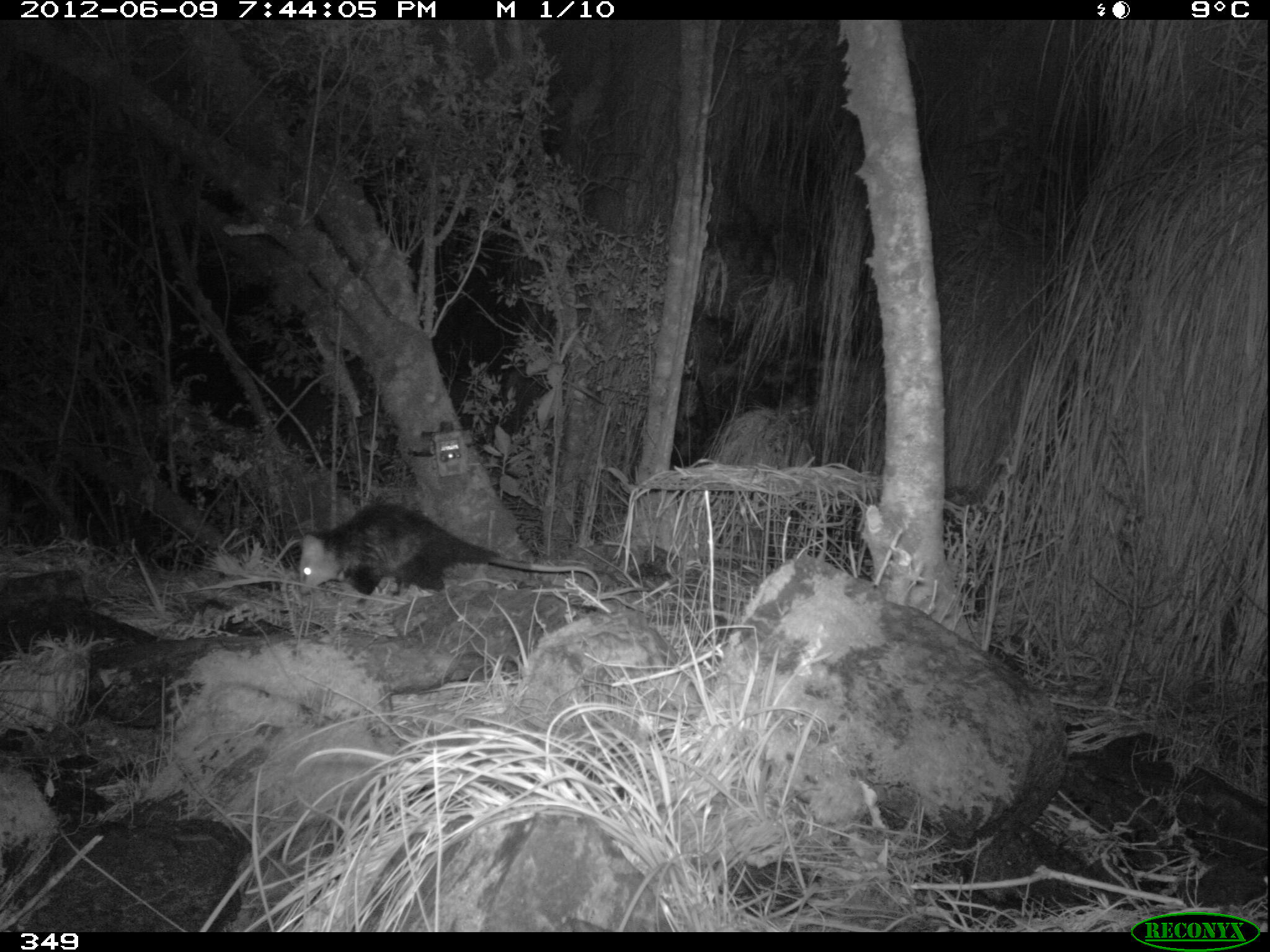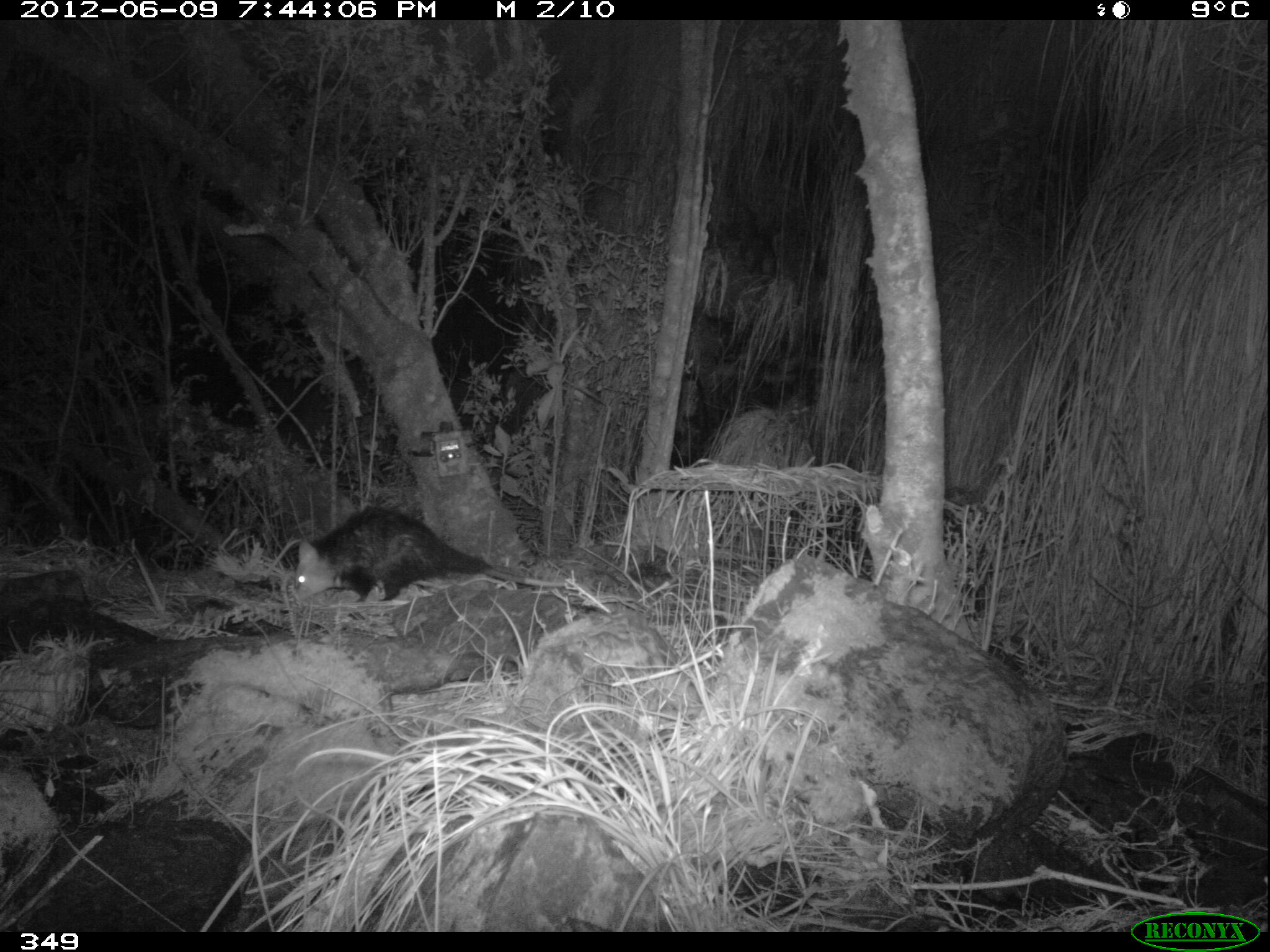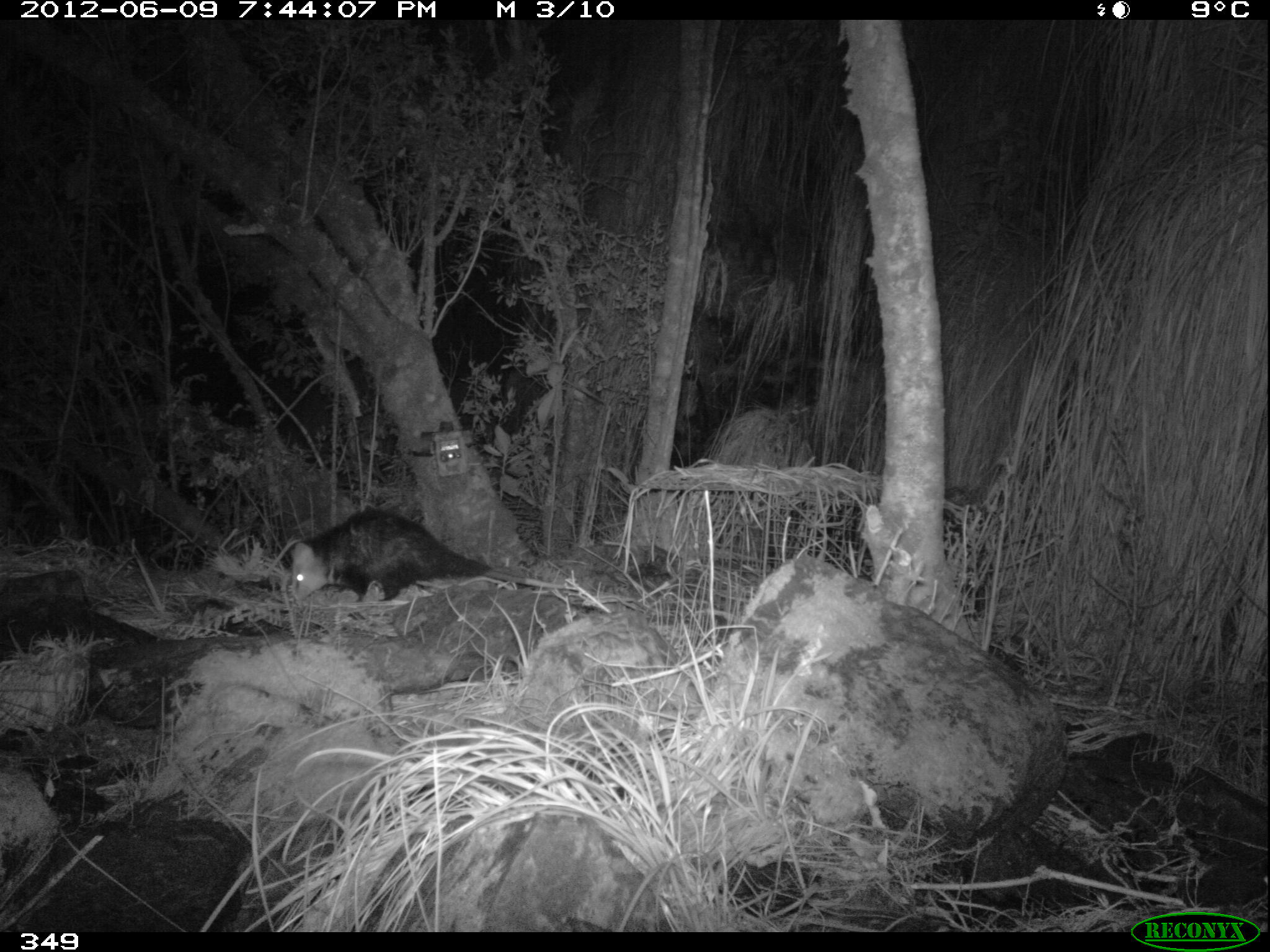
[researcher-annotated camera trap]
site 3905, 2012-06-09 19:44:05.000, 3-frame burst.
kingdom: Animalia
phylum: Chordata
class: Mammalia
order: Didelphimorphia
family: Didelphidae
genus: Didelphis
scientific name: Didelphis pernigra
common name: andean white-eared opossum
Didelphis pernigra (andean white-eared opossum).